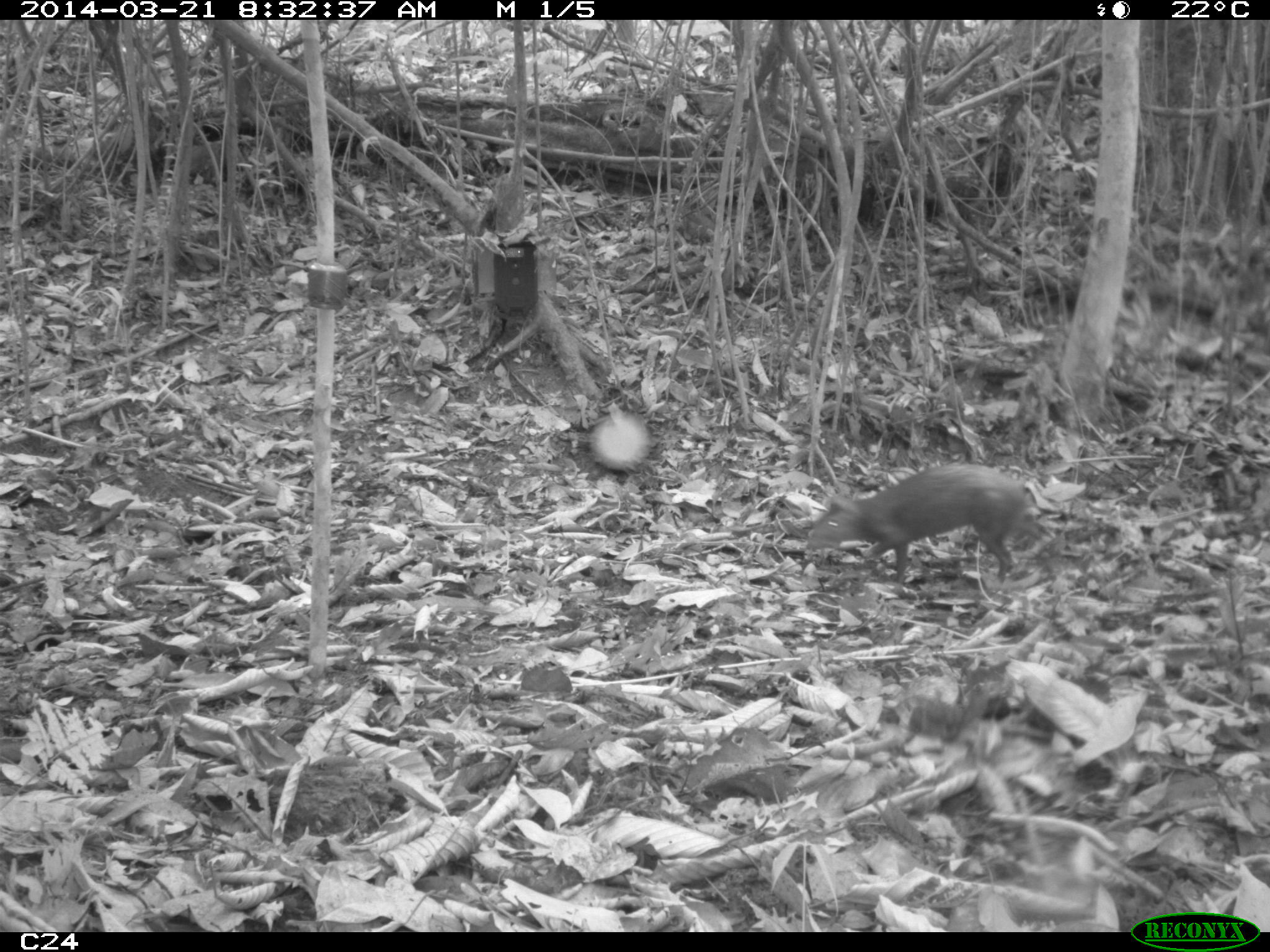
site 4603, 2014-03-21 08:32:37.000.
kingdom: Animalia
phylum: Chordata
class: Mammalia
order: Rodentia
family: Dasyproctidae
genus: Dasyprocta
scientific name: Dasyprocta leporina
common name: red-rumped agouti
Dasyprocta leporina (red-rumped agouti), count 1, age adult.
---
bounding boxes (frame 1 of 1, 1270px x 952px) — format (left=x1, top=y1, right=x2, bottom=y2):
dasyprocta leporina: (left=805, top=461, right=1043, bottom=598)